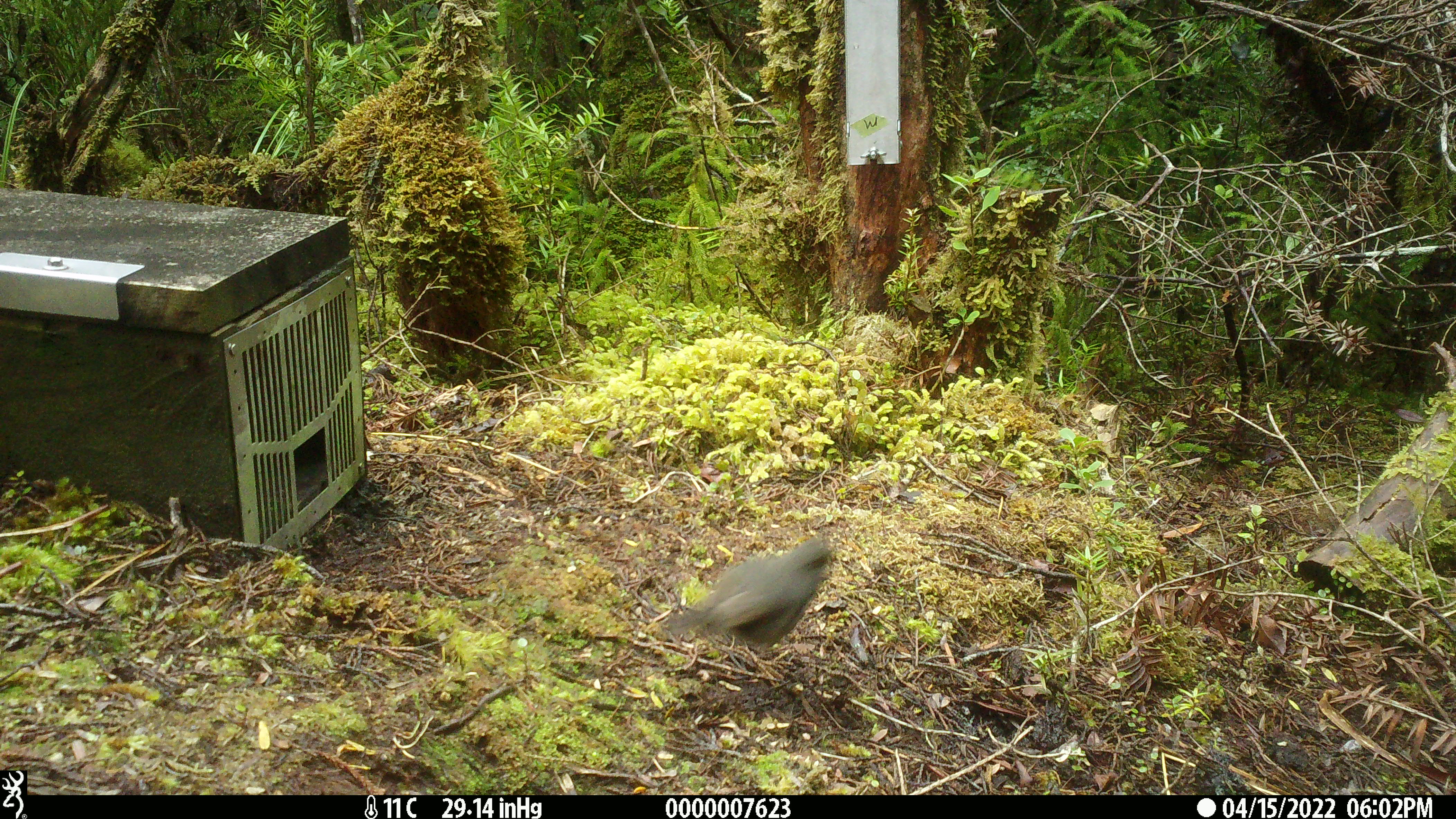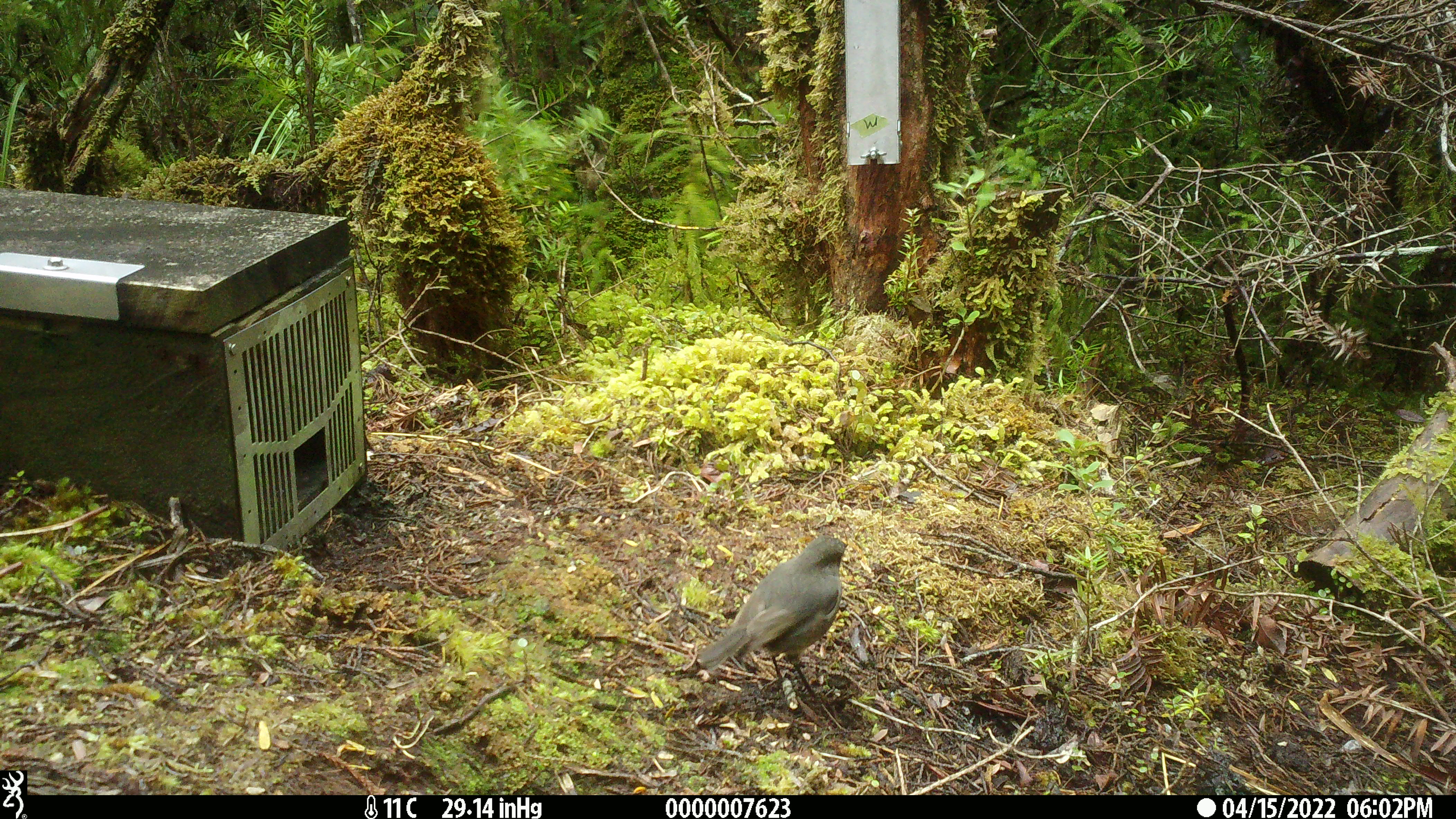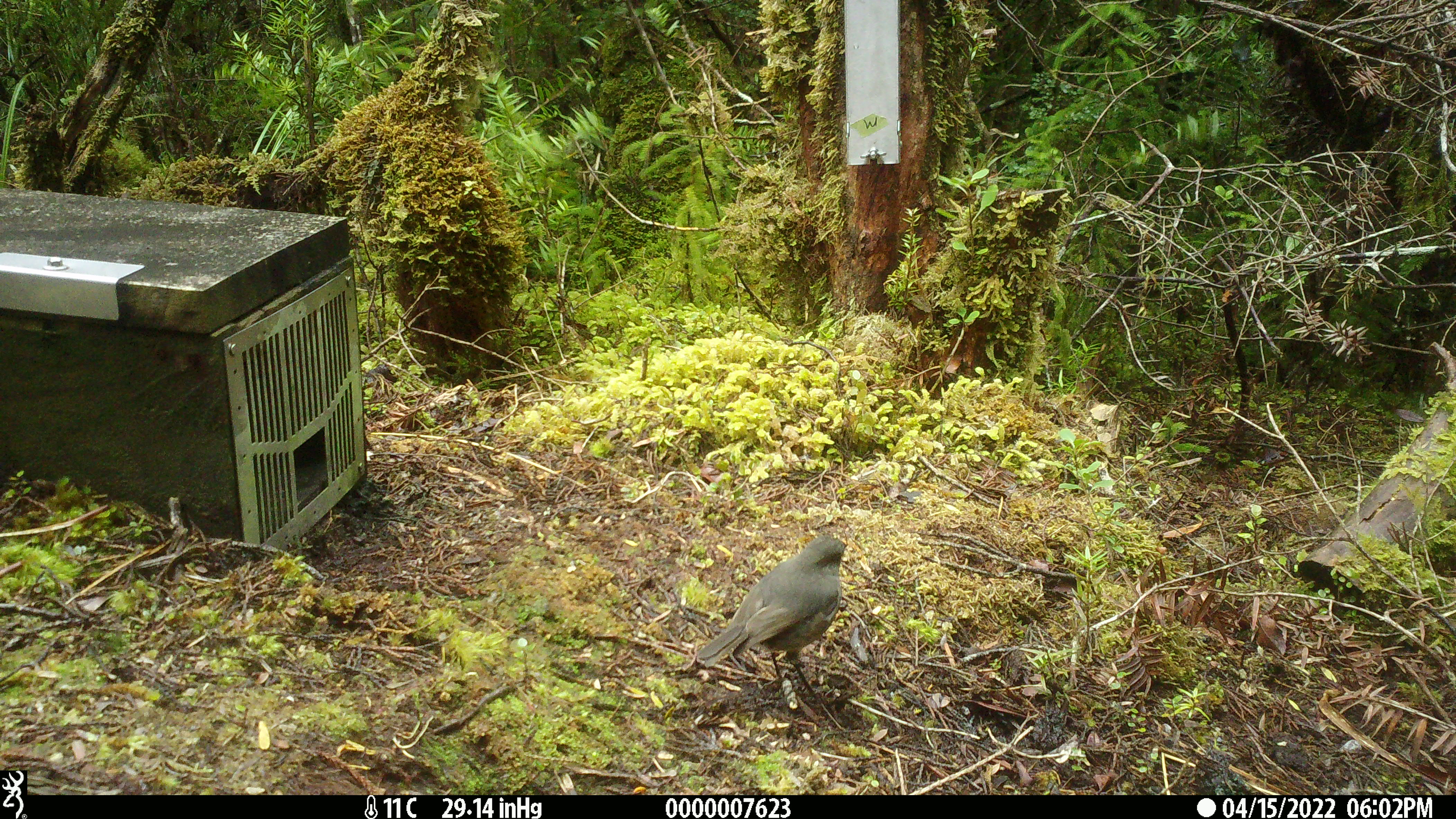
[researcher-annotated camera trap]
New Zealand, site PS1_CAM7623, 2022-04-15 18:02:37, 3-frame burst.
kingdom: Animalia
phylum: Chordata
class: Aves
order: Passeriformes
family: Petroicidae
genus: Petroica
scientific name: Petroica australis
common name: new zealand robin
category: robin